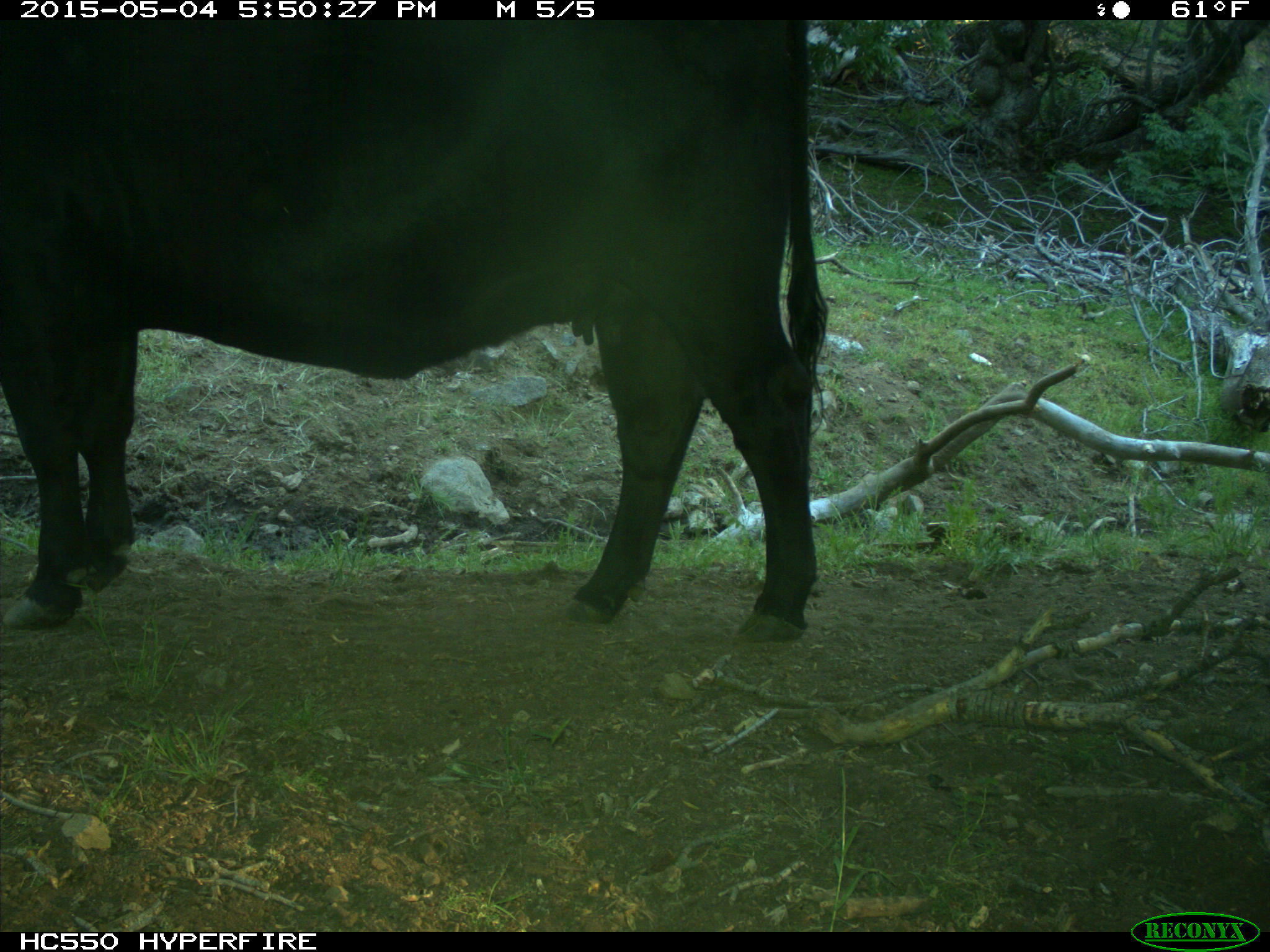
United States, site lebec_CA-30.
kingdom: Animalia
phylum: Chordata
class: Mammalia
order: Artiodactyla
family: Bovidae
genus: Bos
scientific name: Bos taurus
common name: domestic cow